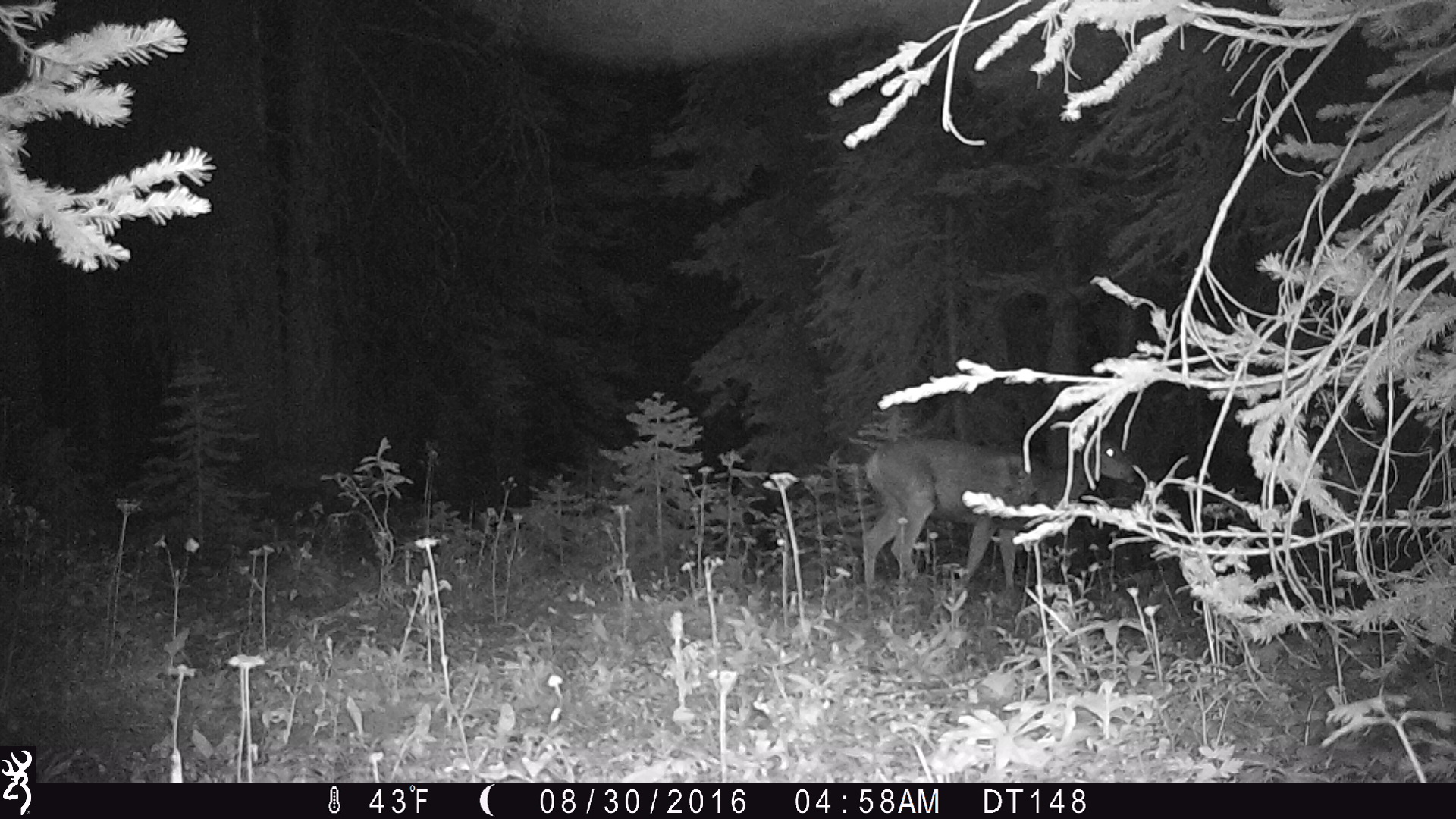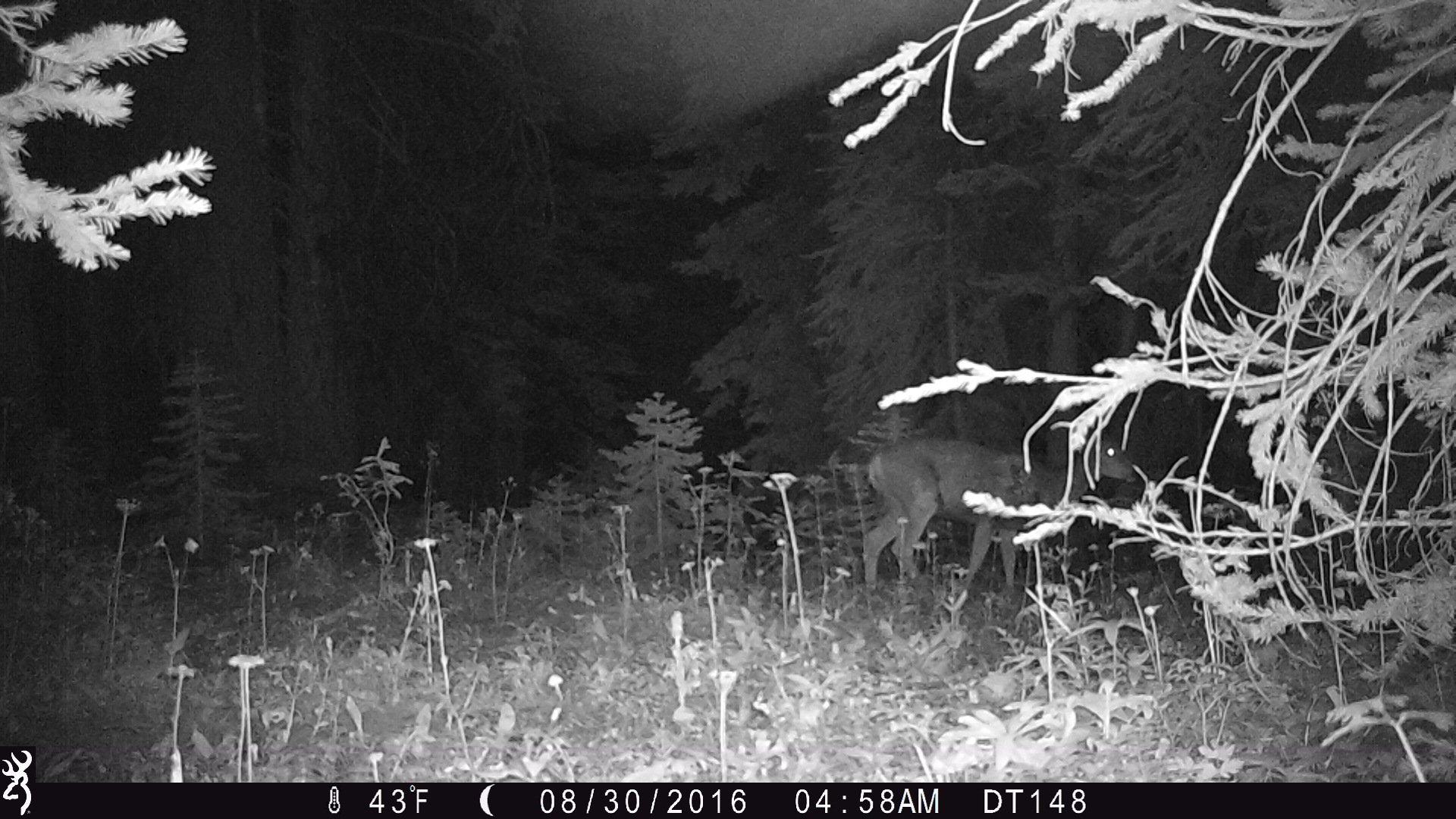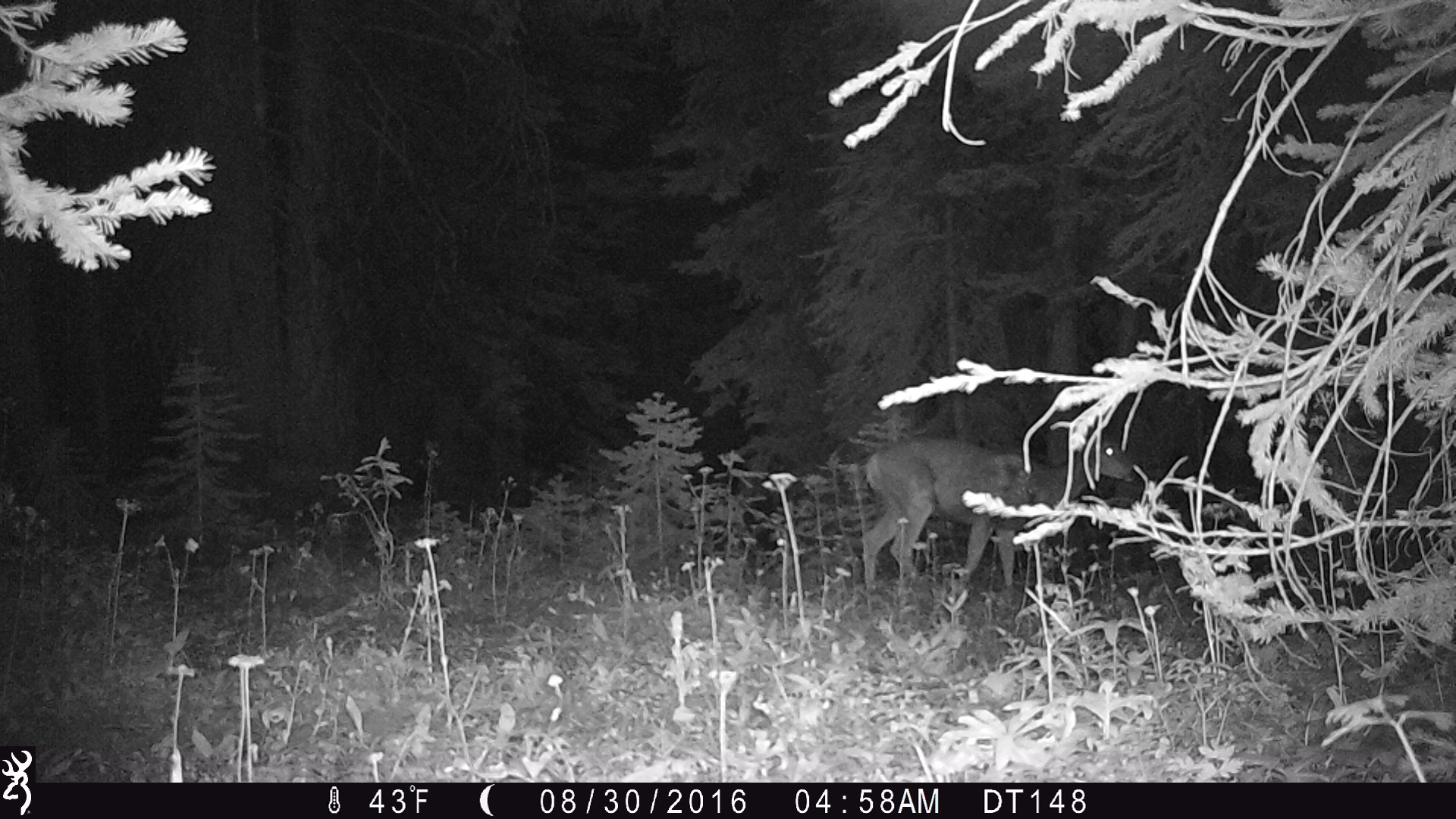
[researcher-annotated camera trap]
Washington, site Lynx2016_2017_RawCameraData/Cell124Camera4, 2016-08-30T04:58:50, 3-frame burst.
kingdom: Animalia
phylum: Chordata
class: Mammalia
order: Artiodactyla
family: Cervidae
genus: Odocoileus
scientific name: Odocoileus hemionus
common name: mule deer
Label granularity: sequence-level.